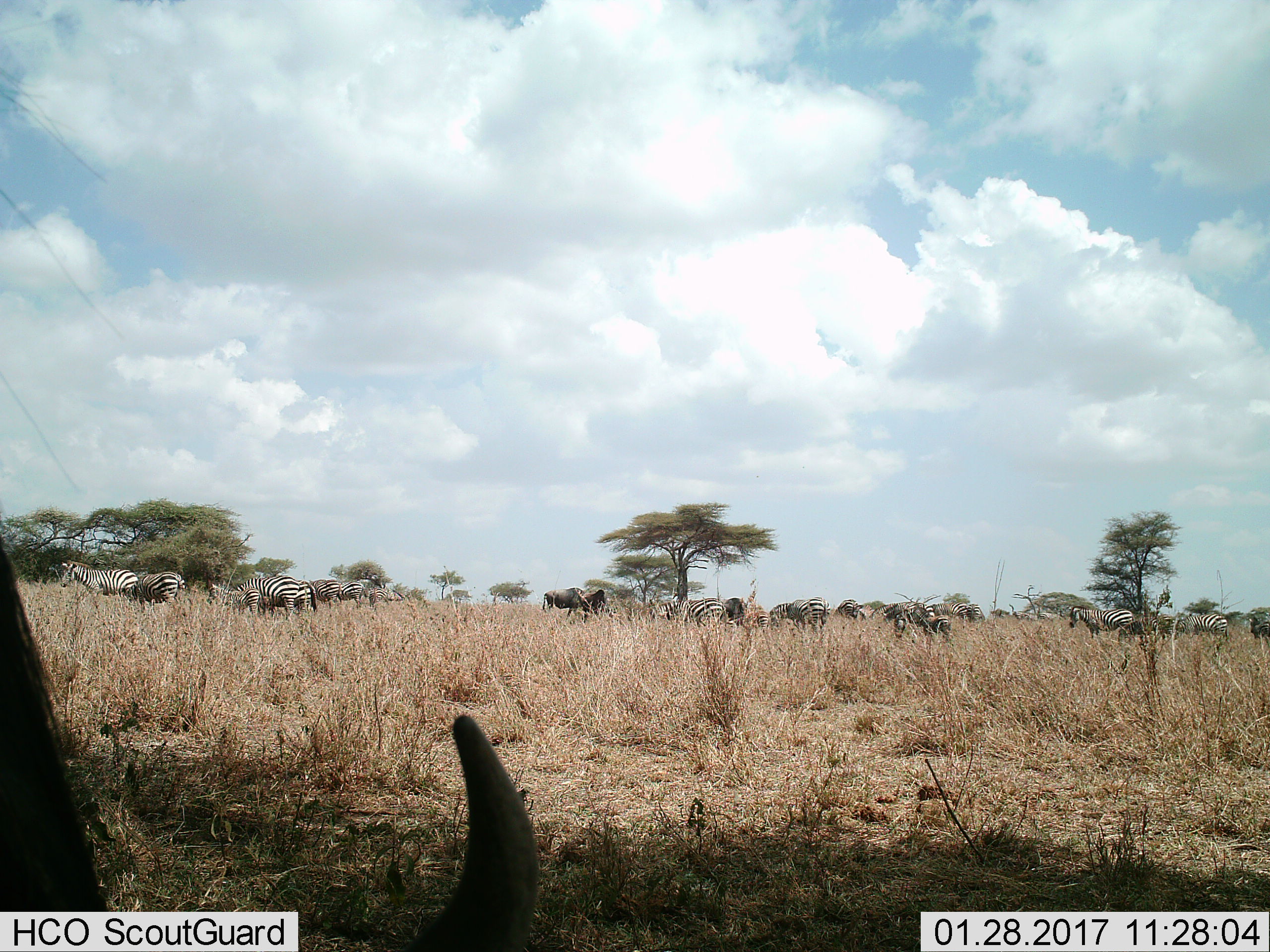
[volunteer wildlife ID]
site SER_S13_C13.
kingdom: Animalia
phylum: Chordata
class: Mammalia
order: Perissodactyla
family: Equidae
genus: Equus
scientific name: Equus quagga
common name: plains zebra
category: zebraplains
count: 11-50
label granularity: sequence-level